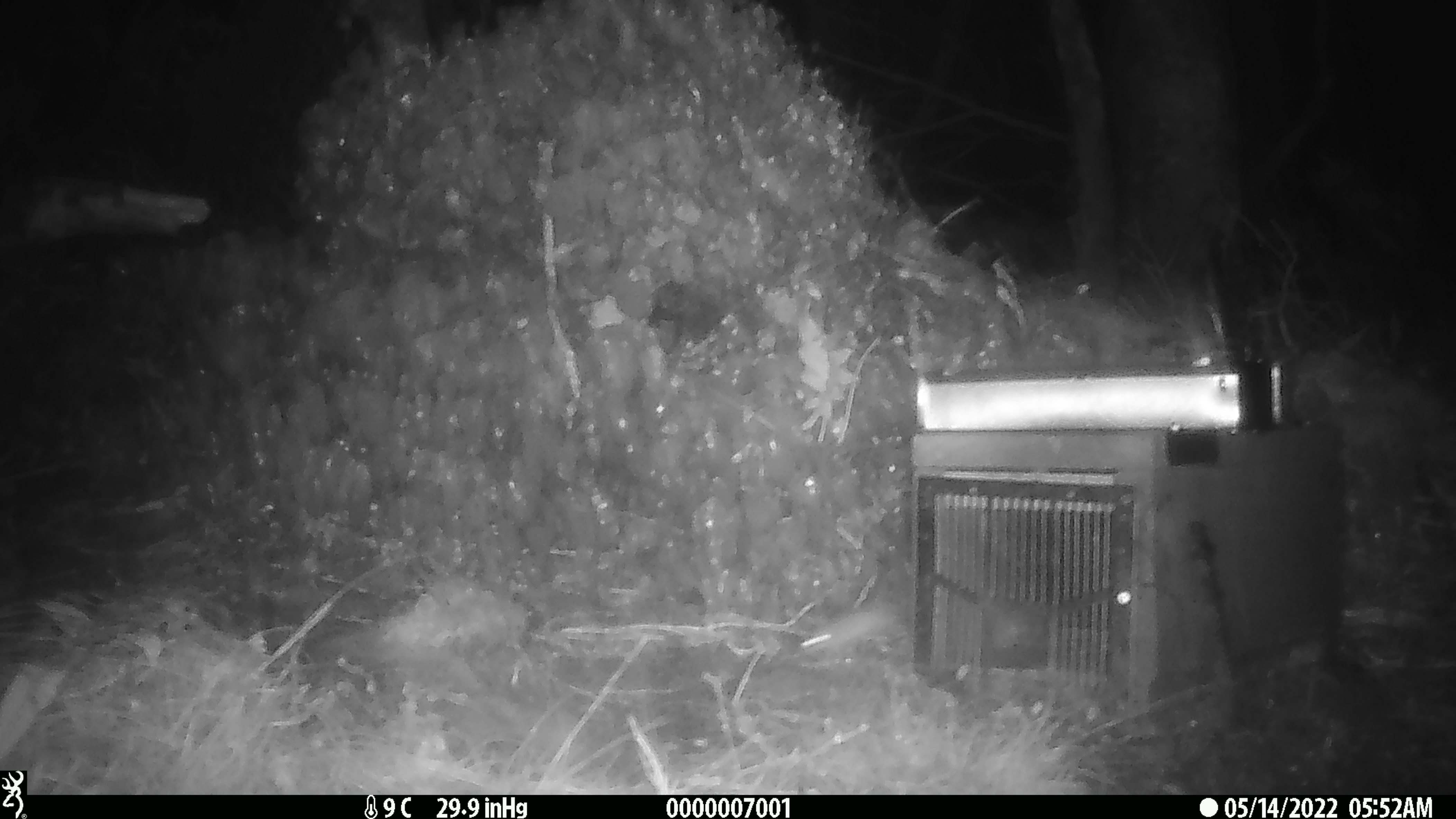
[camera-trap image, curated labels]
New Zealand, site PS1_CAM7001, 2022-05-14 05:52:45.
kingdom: Animalia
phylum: Chordata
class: Mammalia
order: Rodentia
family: Muridae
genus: Mus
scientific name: Mus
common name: mouse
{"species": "mouse (Mus)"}